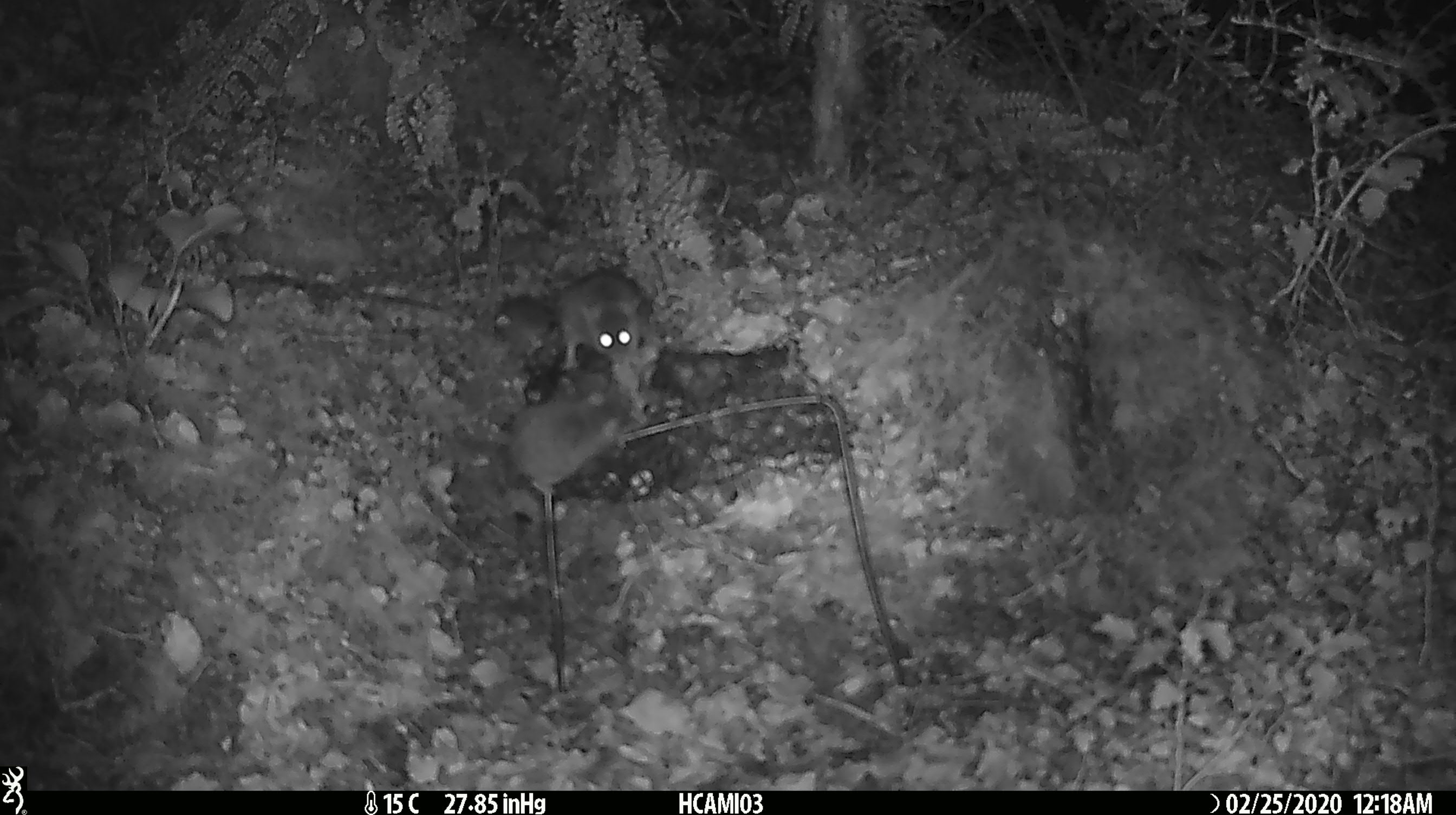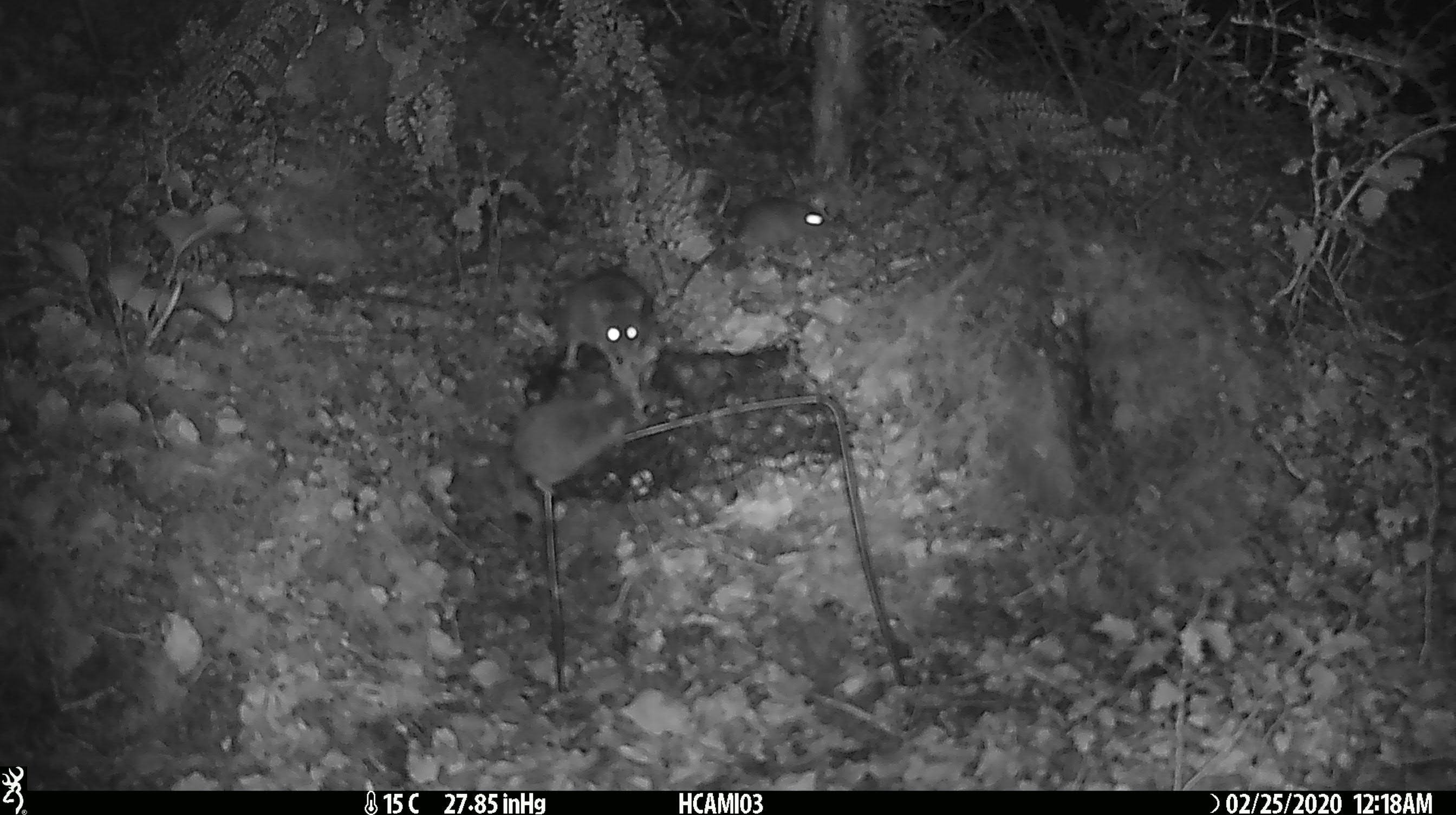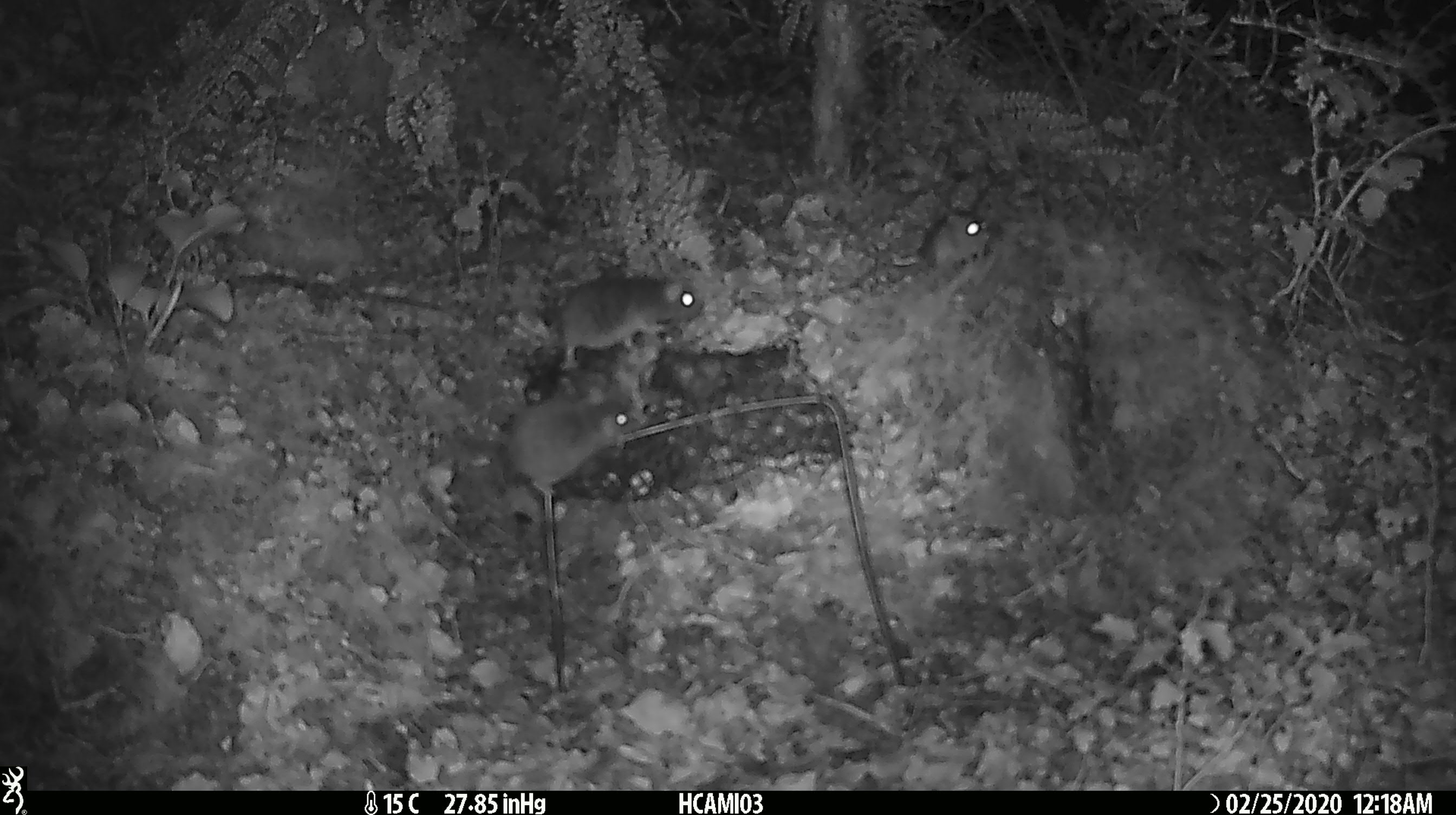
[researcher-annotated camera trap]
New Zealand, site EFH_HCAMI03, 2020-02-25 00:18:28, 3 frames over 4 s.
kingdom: Animalia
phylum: Chordata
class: Mammalia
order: Rodentia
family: Muridae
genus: Mus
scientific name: Mus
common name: mouse